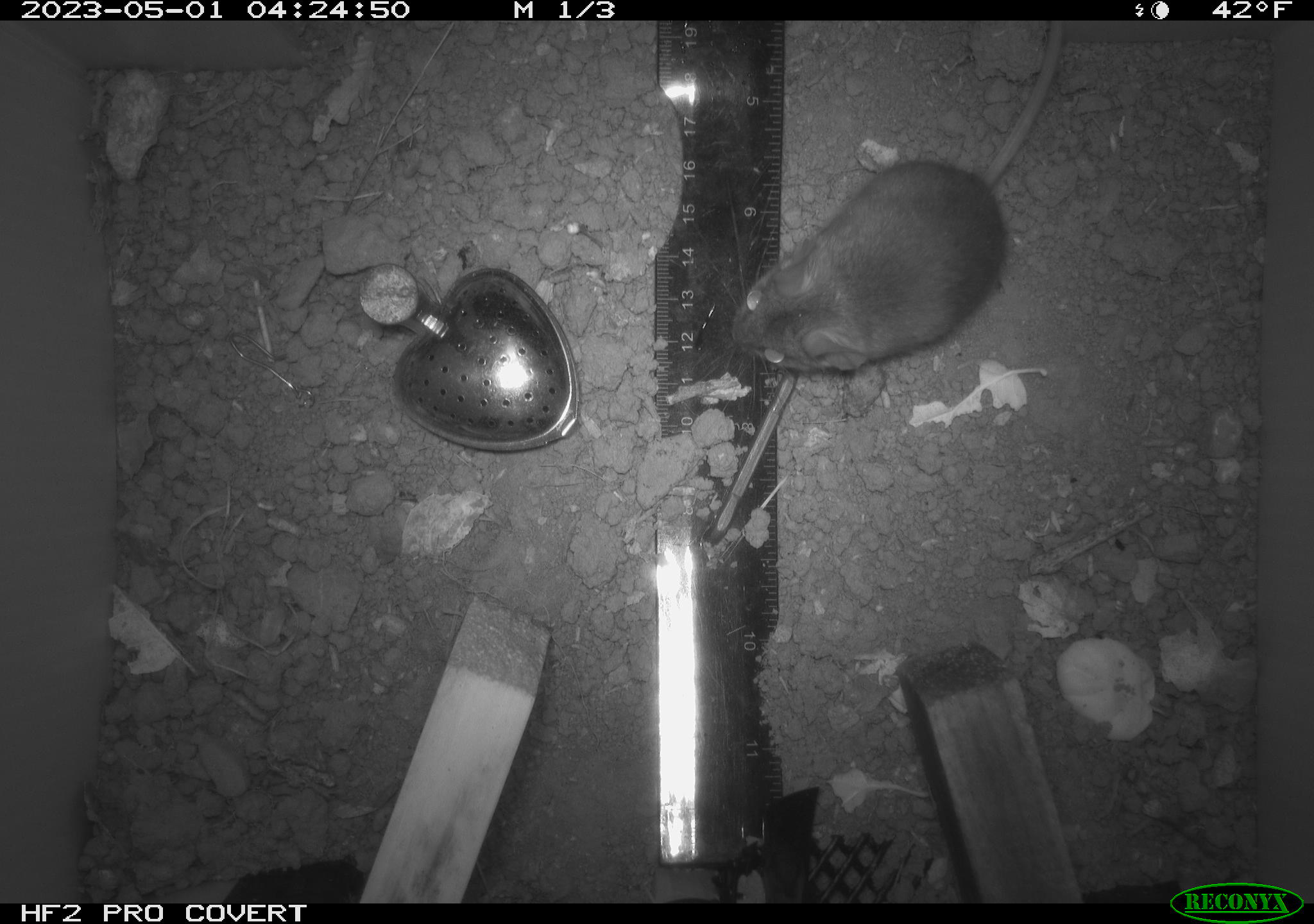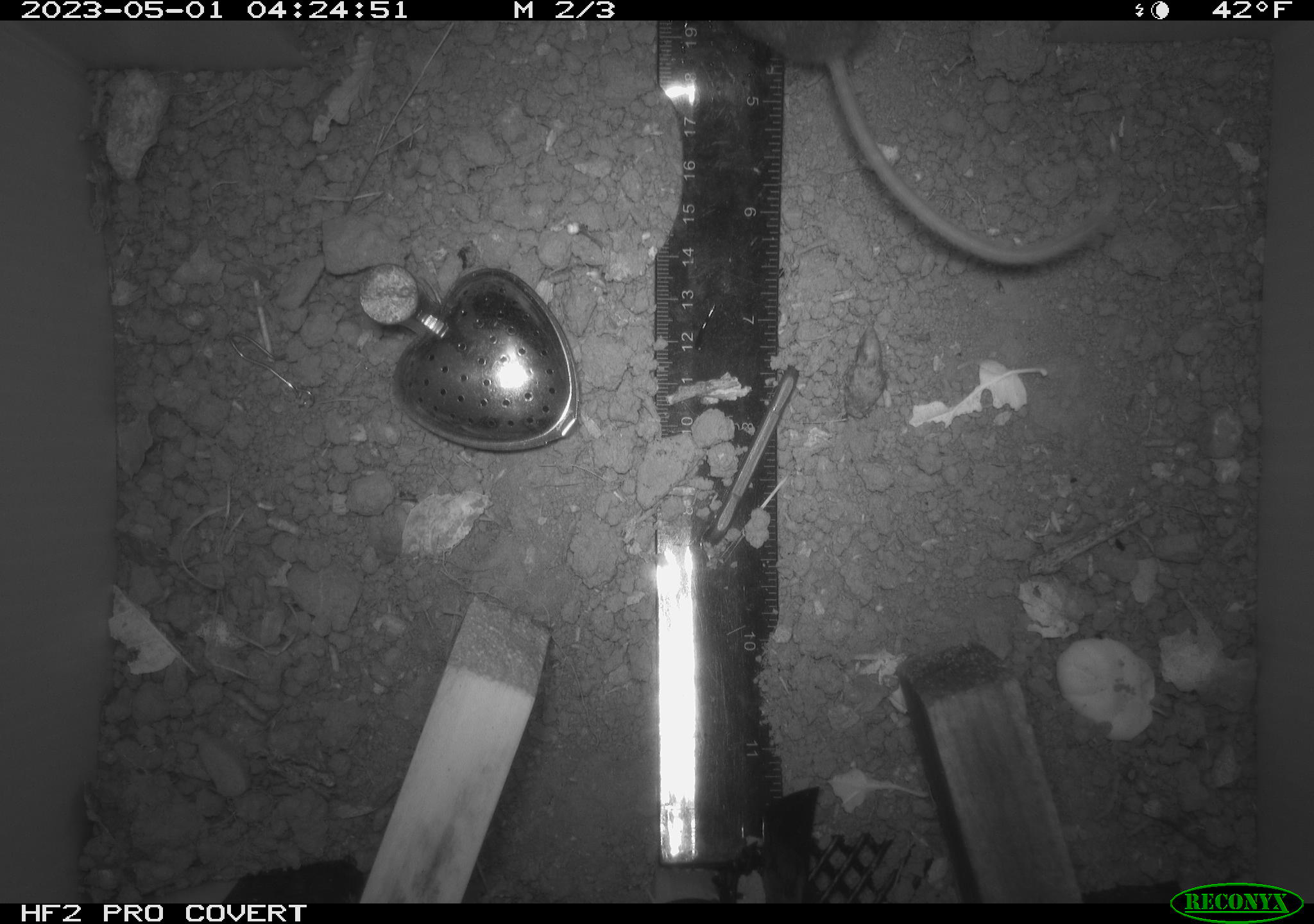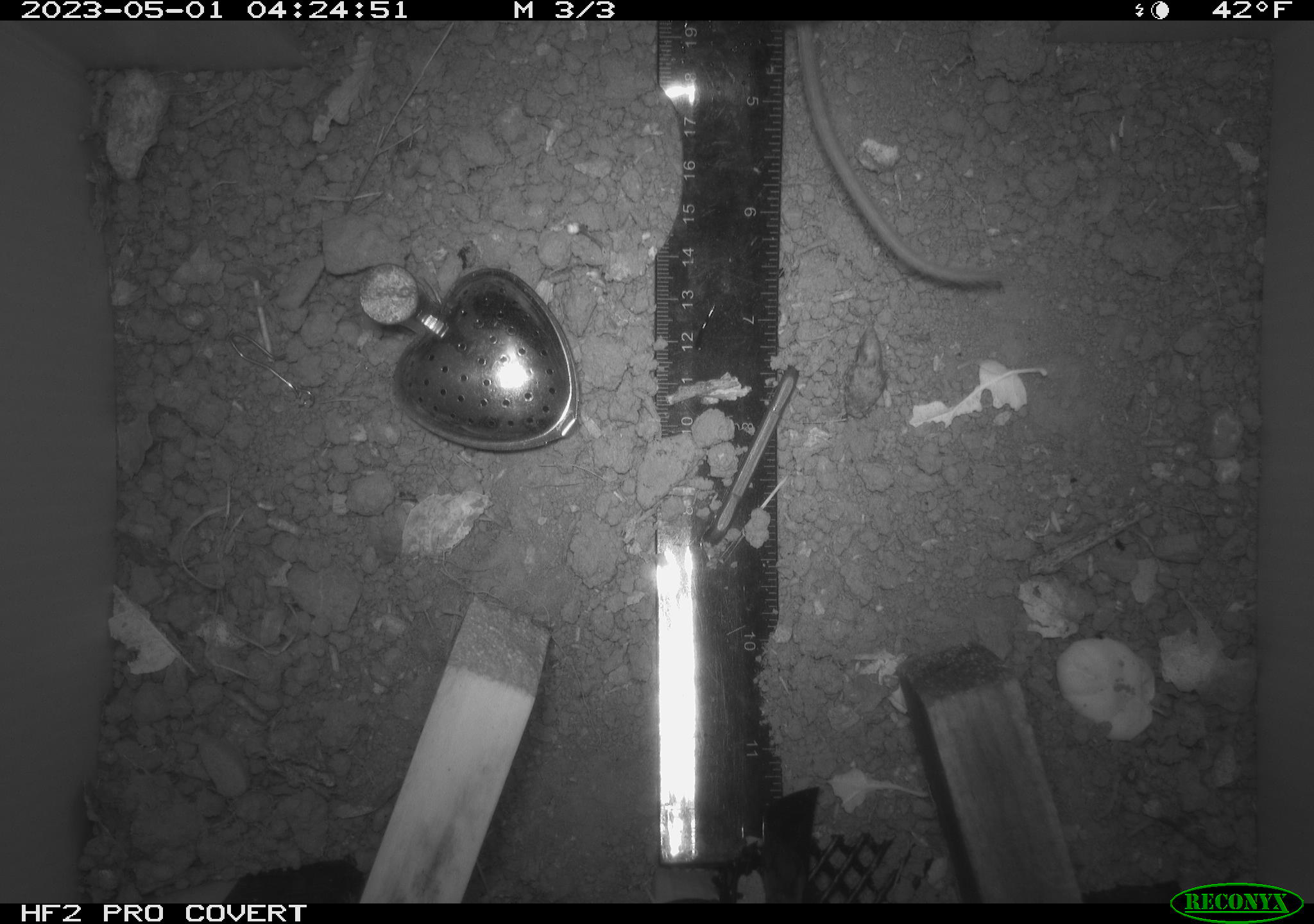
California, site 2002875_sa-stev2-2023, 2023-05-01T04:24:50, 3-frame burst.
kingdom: Animalia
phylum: Chordata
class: Mammalia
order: Rodentia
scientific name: Rodentia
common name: mouse species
Mouse species (Rodentia).